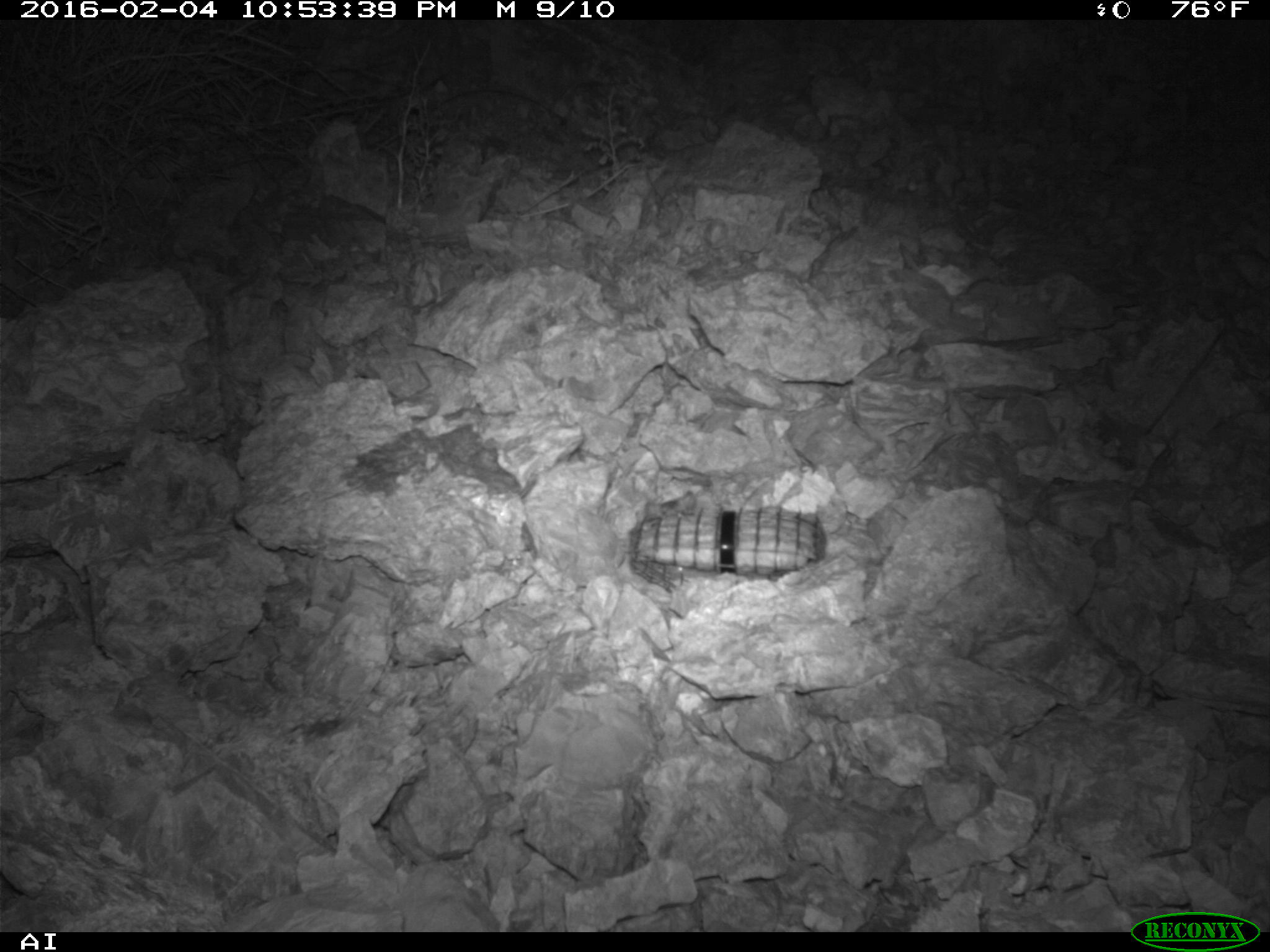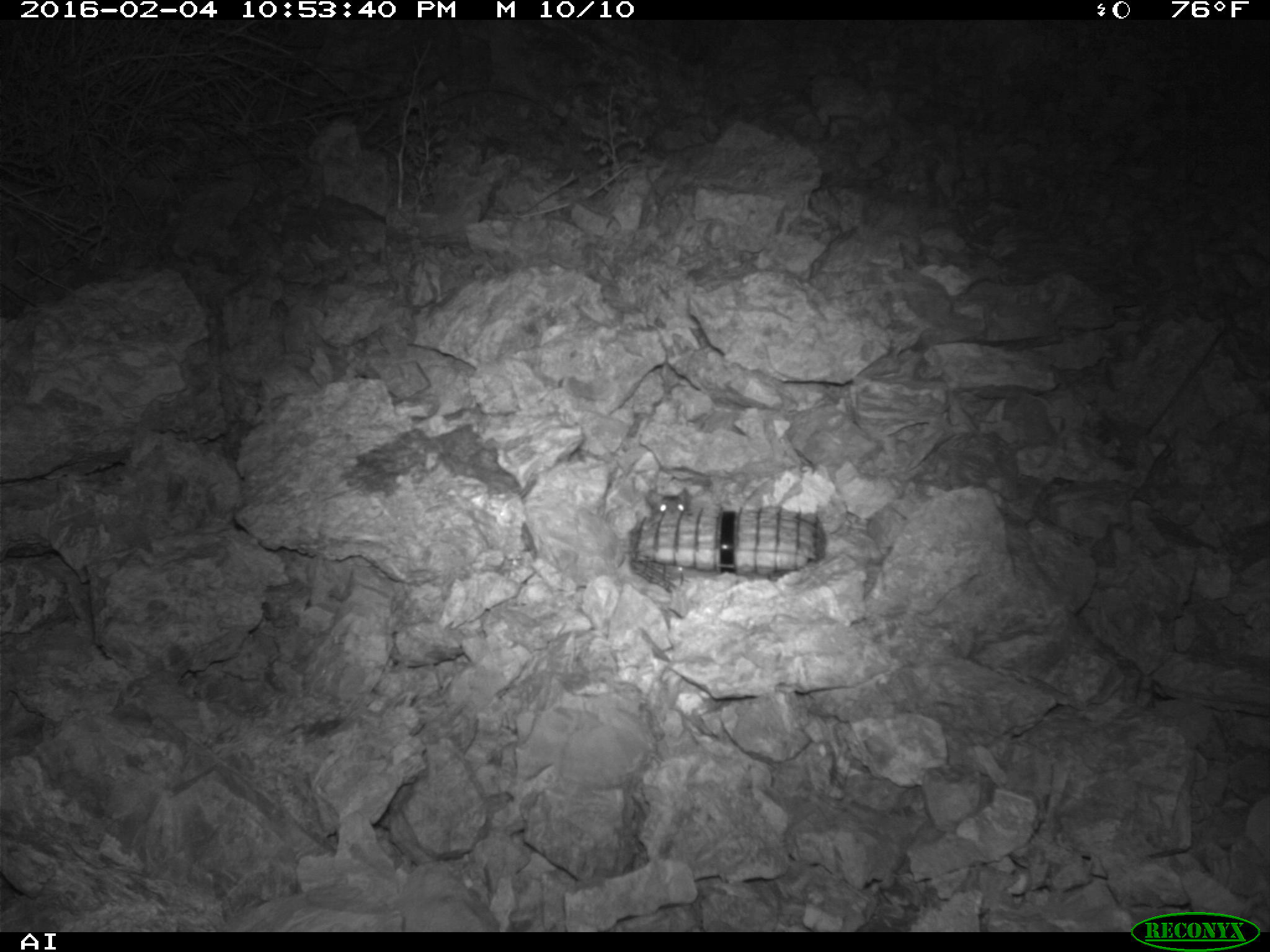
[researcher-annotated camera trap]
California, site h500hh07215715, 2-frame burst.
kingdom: Animalia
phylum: Chordata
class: Mammalia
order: Rodentia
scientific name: Rodentia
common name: rodent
Rodent (Rodentia).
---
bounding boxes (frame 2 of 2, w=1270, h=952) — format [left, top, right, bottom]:
rodent: [644, 486, 691, 517]